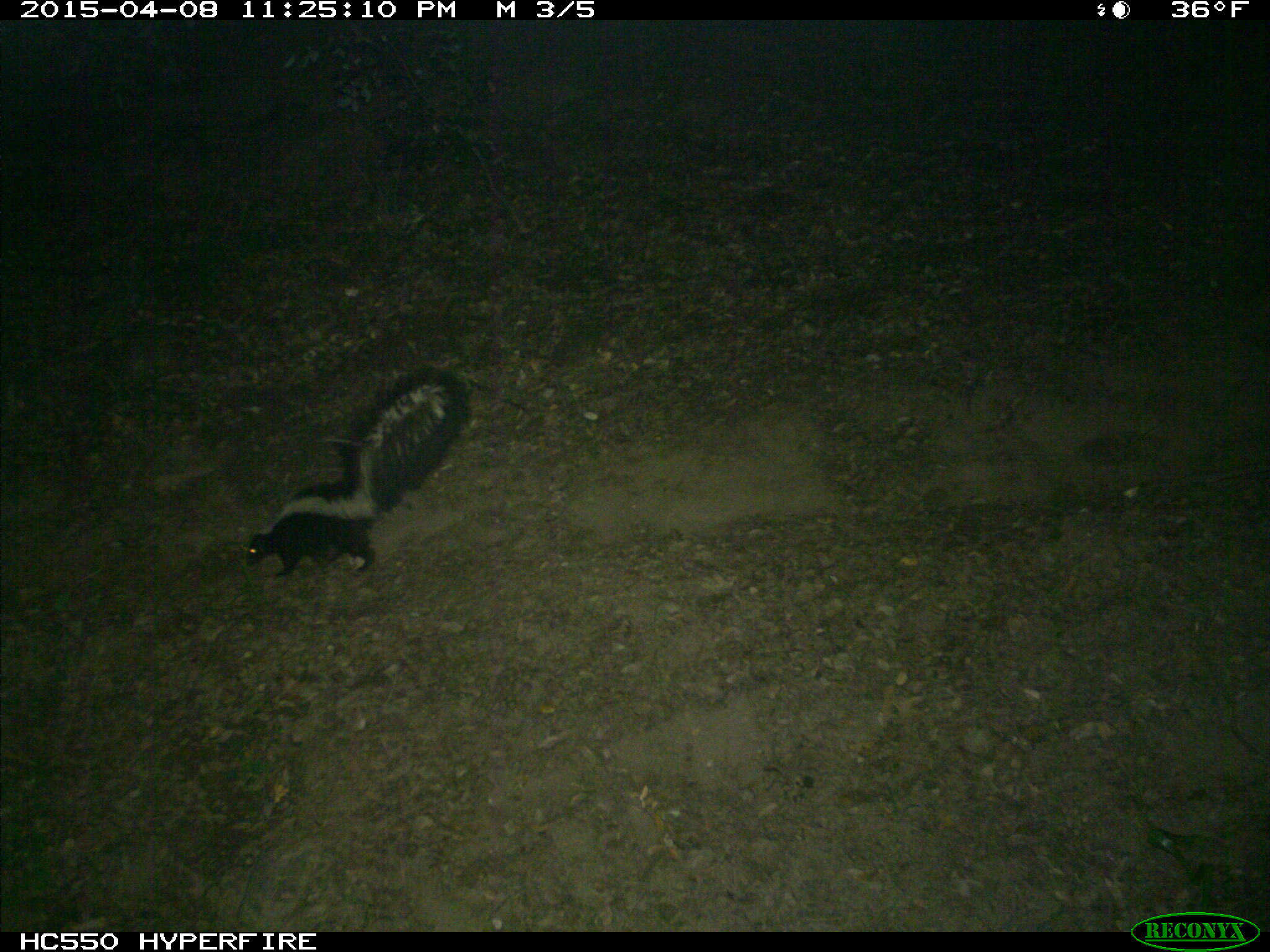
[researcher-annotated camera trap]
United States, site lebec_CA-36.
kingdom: Animalia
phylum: Chordata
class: Mammalia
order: Carnivora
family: Mephitidae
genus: Mephitis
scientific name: Mephitis mephitis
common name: striped skunk